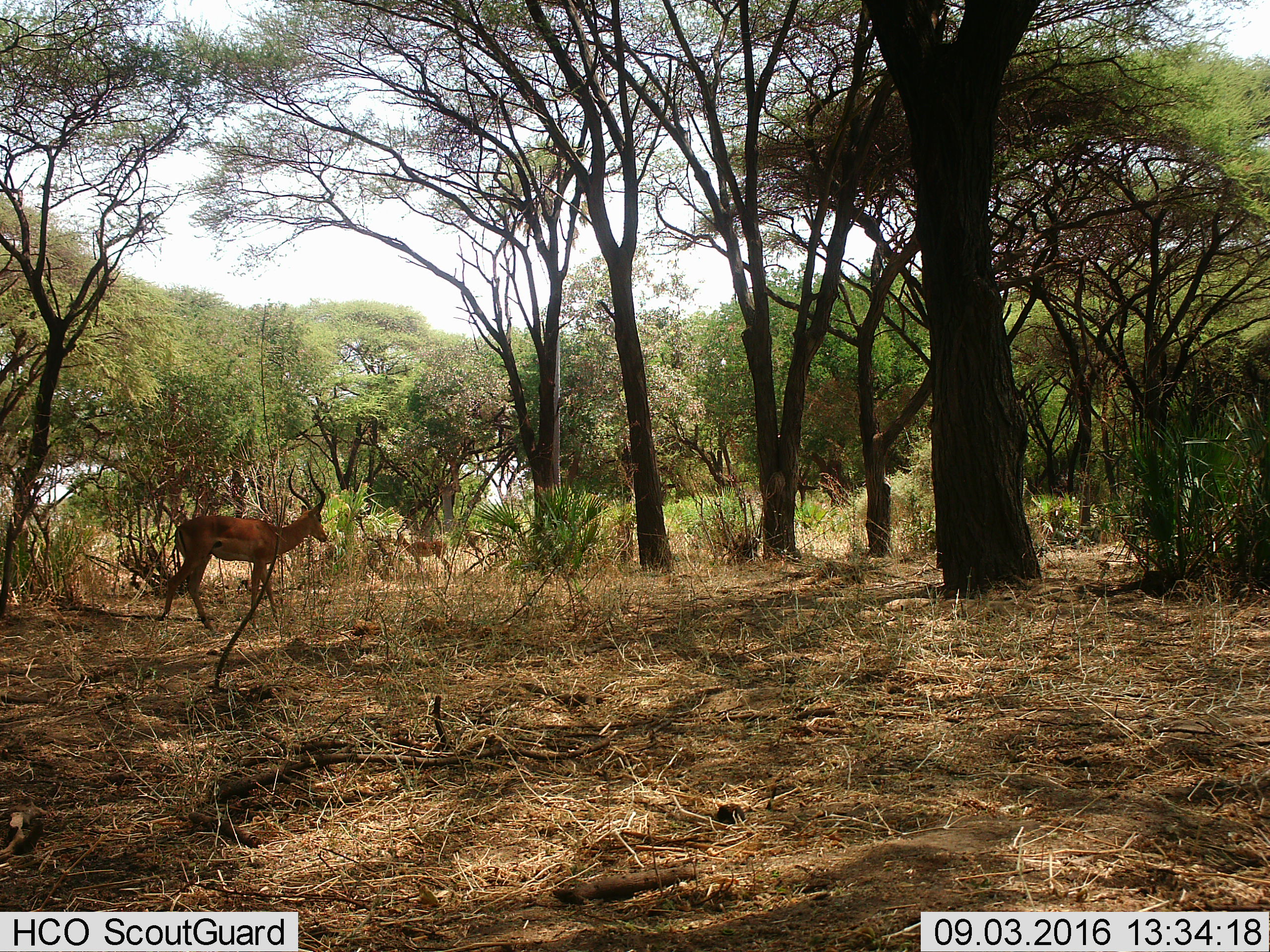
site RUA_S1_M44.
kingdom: Animalia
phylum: Chordata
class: Mammalia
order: Artiodactyla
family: Bovidae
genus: Aepyceros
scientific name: Aepyceros melampus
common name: impala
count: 2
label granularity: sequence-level